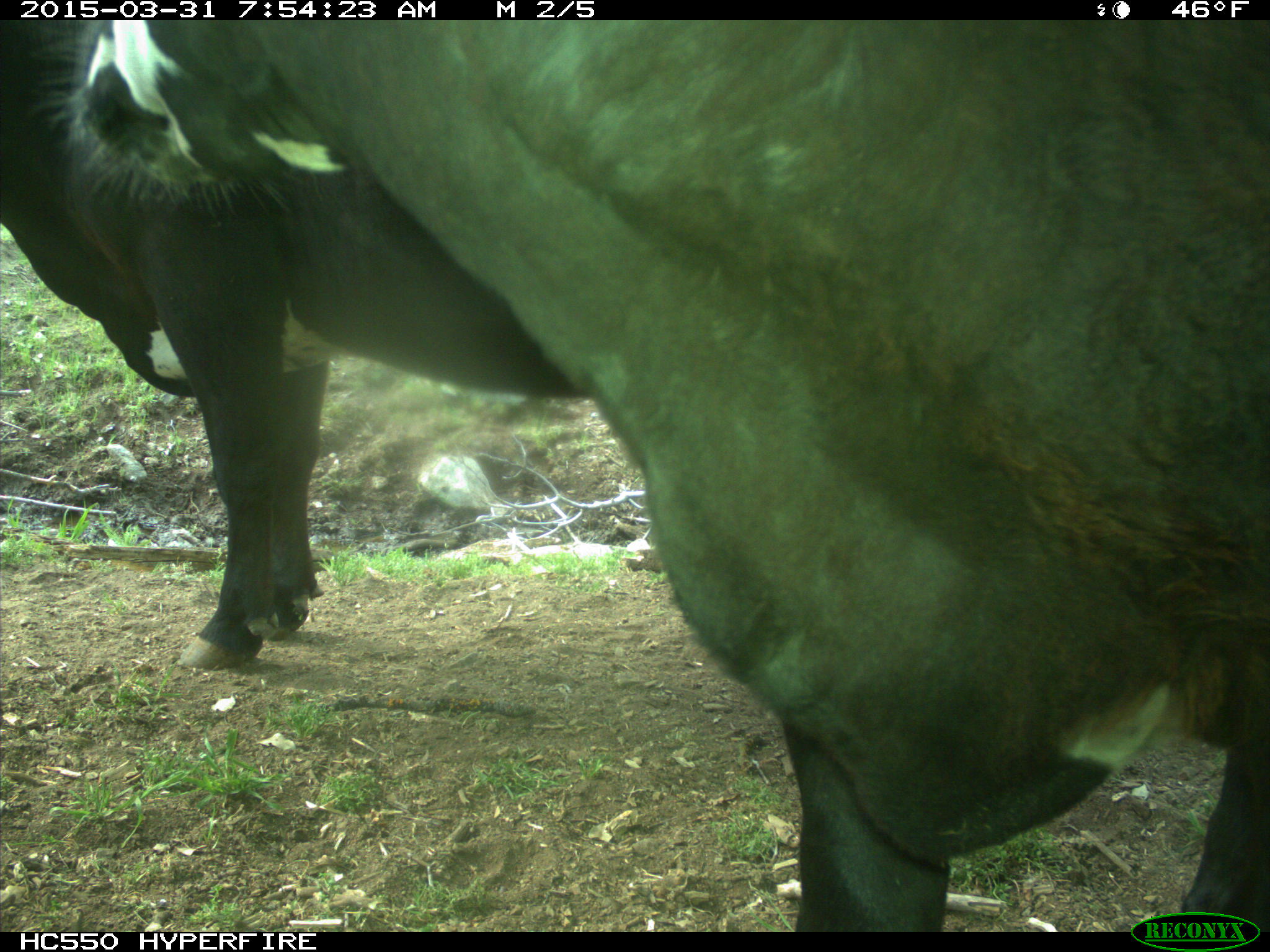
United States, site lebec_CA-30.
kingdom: Animalia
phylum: Chordata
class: Mammalia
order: Artiodactyla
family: Bovidae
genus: Bos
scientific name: Bos taurus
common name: domestic cow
Bos taurus (domestic cow).